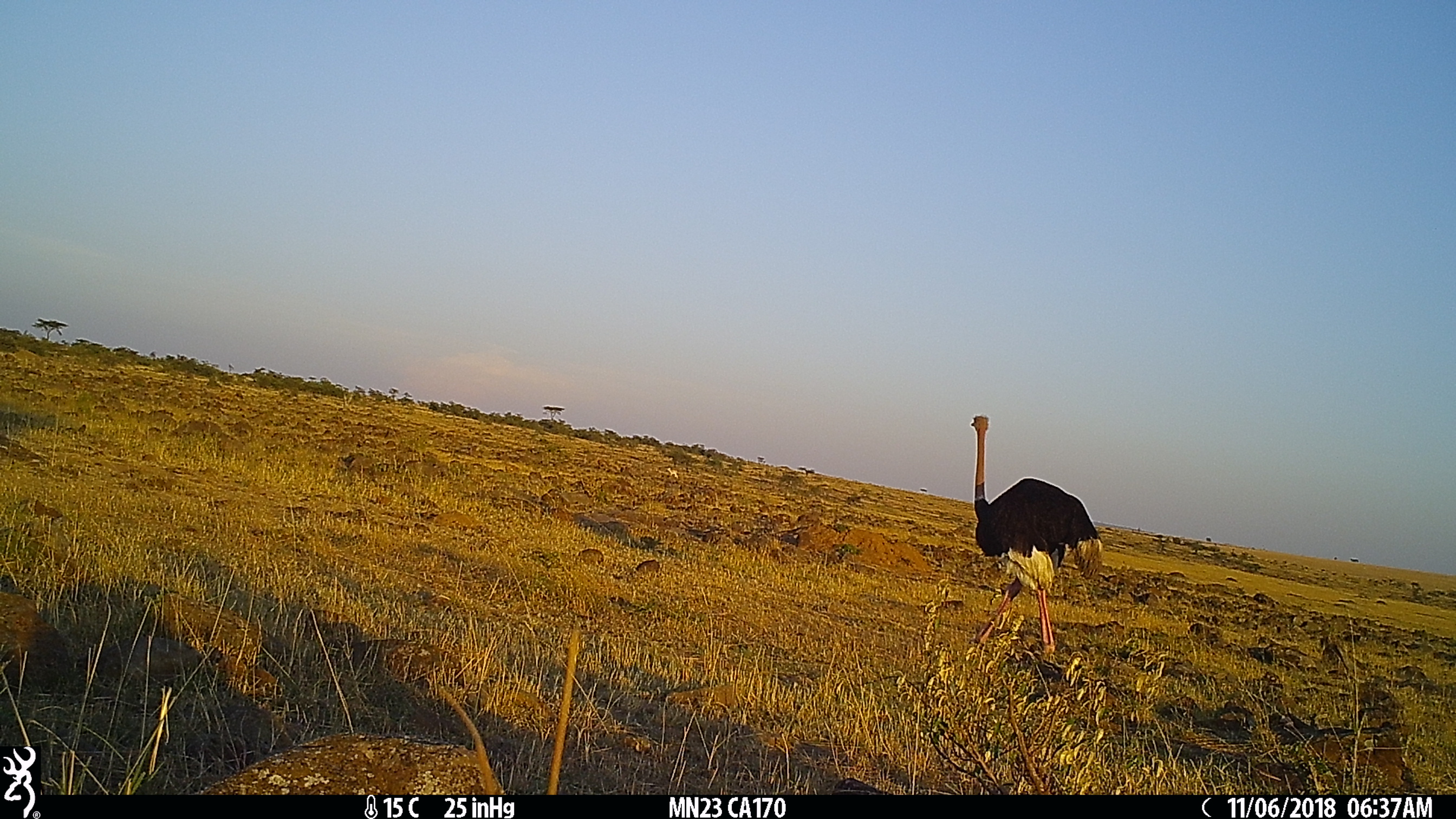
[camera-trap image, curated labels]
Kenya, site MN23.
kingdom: Animalia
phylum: Chordata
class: Aves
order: Struthioniformes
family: Struthionidae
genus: Struthio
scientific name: Struthio camelus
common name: ostrich